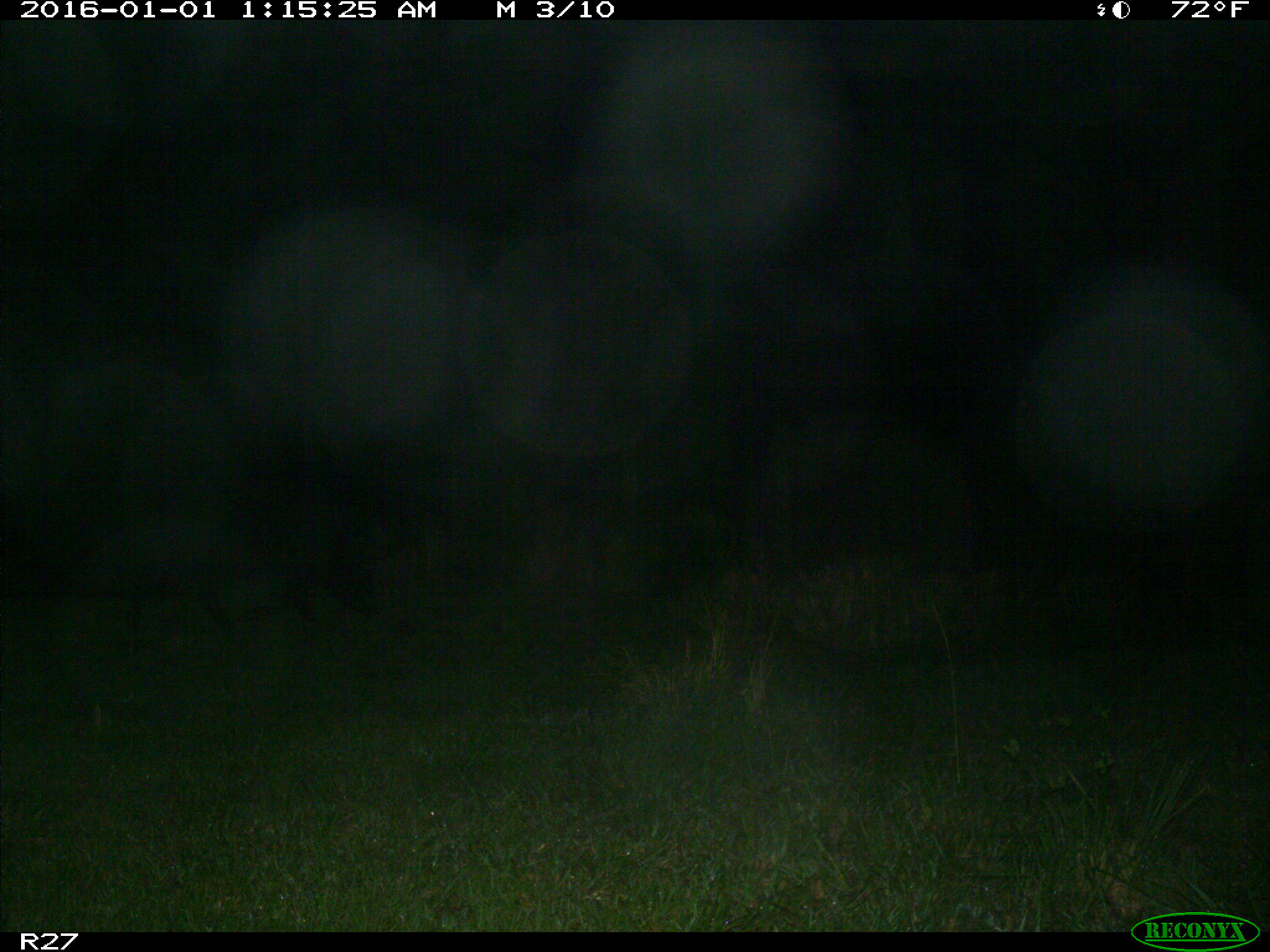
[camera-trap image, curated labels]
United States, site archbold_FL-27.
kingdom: Animalia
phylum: Chordata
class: Mammalia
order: Artiodactyla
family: Suidae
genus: Sus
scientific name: Sus scrofa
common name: wild boar